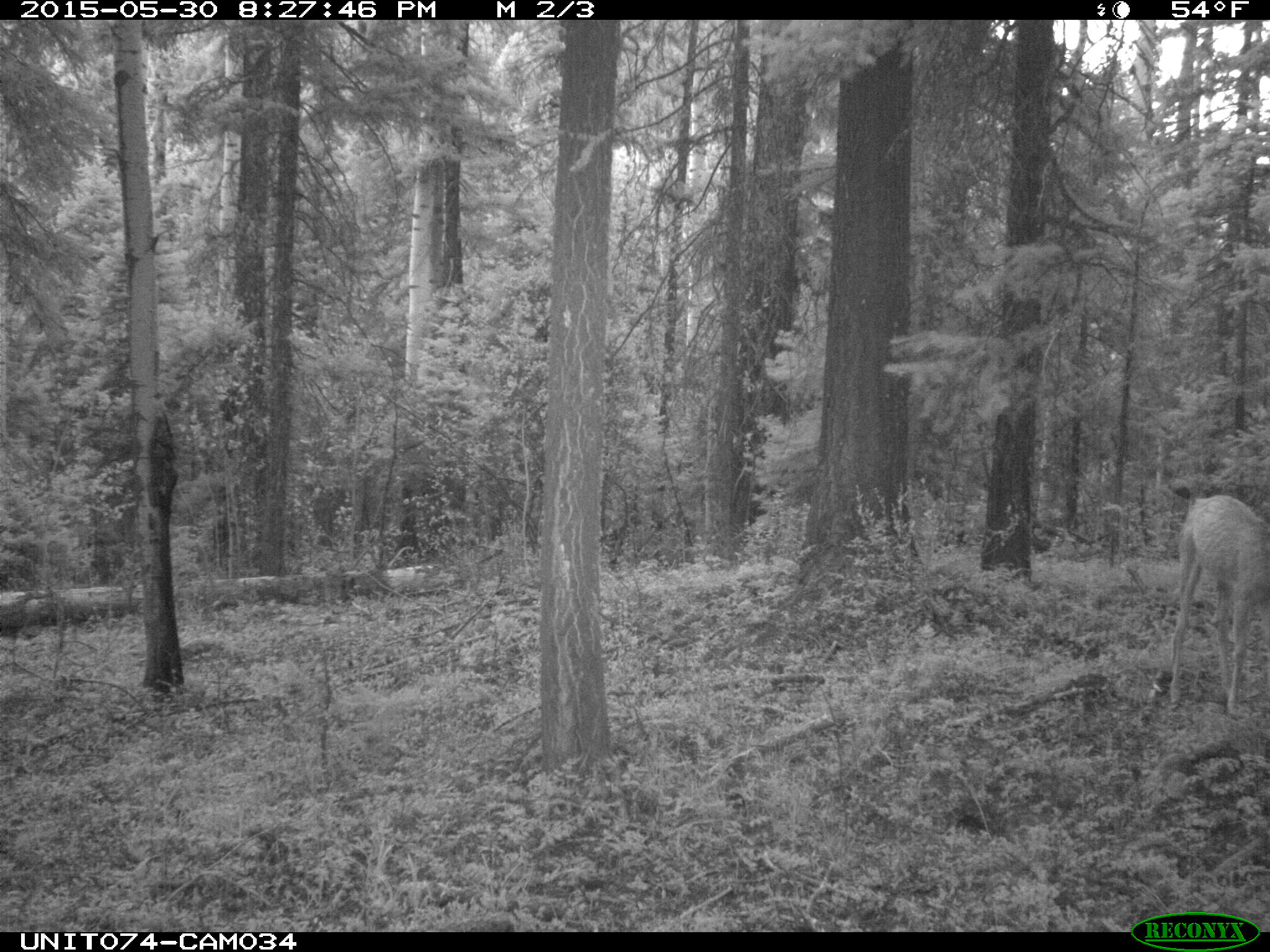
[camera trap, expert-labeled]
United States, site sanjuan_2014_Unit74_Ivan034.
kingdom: Animalia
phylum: Chordata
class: Mammalia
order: Artiodactyla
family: Cervidae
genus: Odocoileus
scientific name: Odocoileus hemionus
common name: mule deer